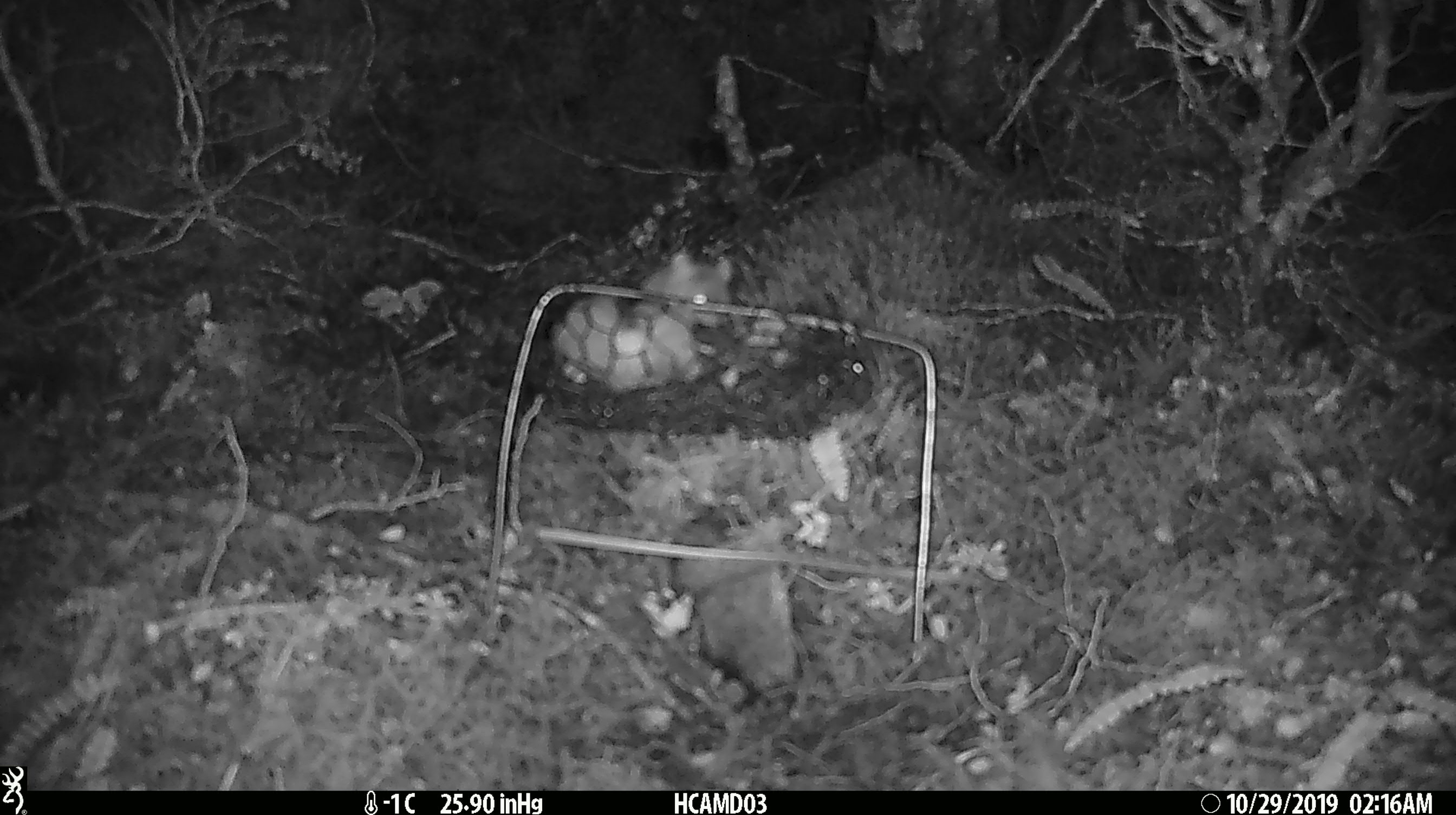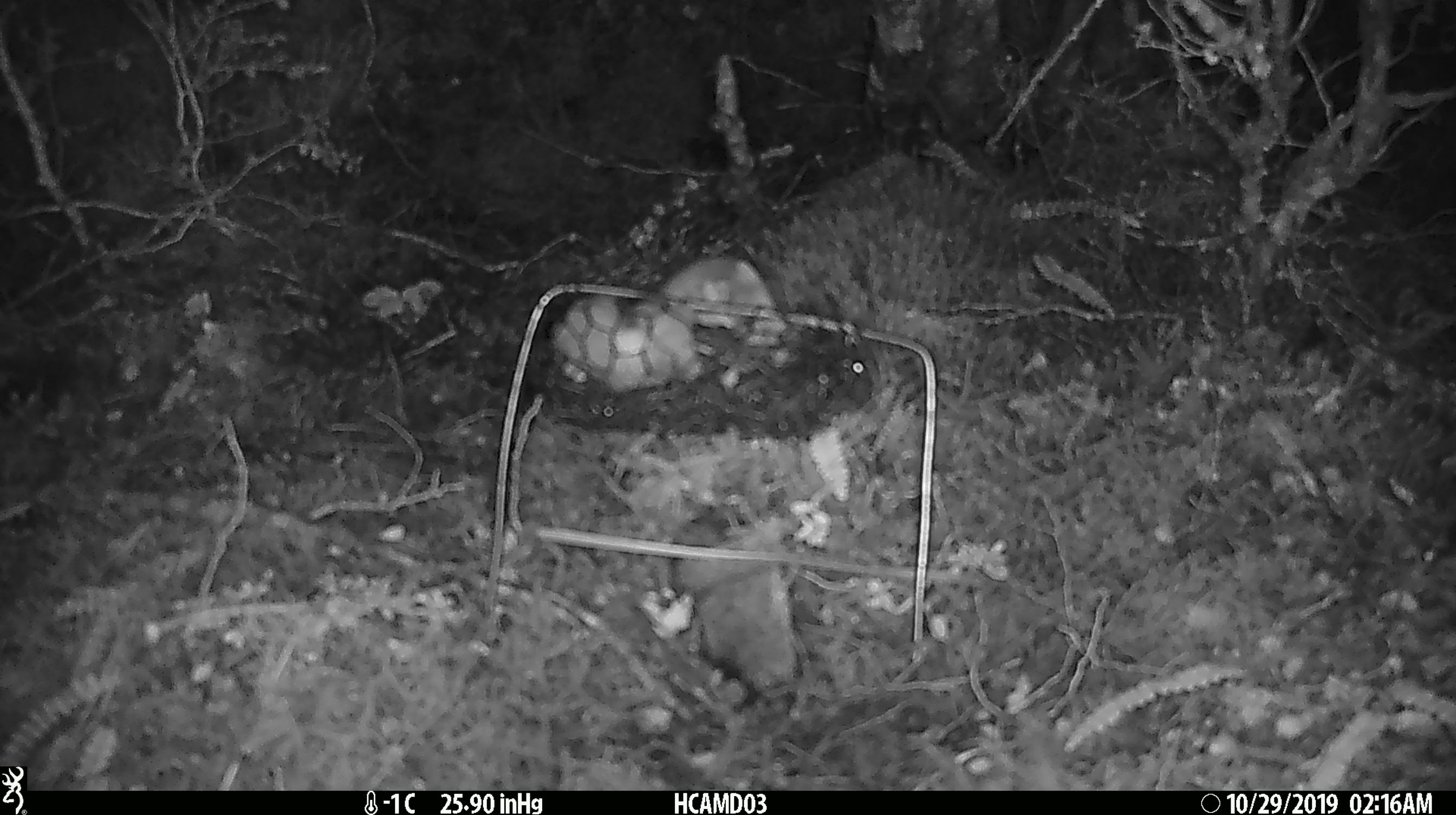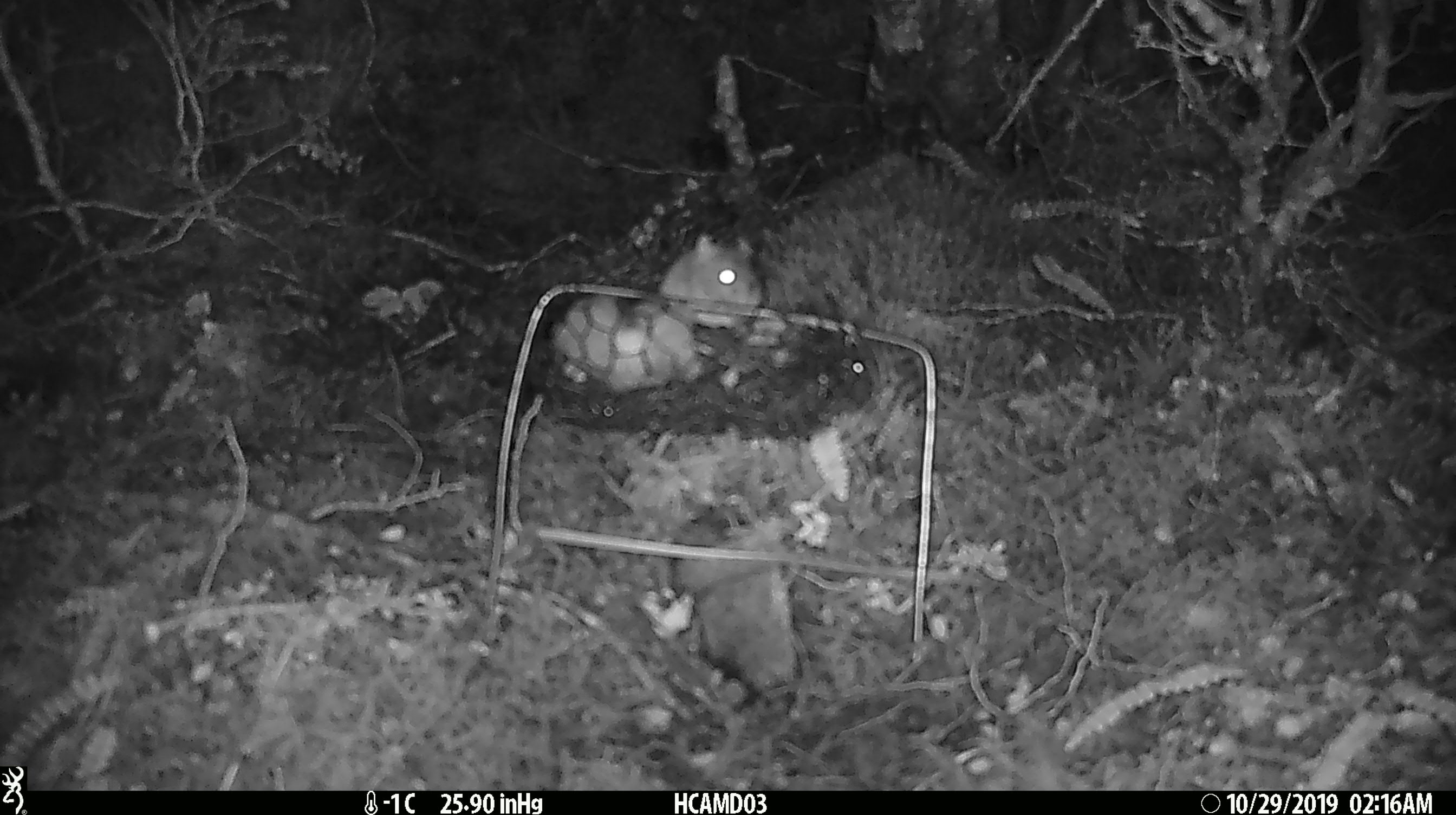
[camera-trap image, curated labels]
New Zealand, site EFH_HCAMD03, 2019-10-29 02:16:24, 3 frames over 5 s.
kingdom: Animalia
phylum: Chordata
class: Mammalia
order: Rodentia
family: Muridae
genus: Mus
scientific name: Mus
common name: mouse